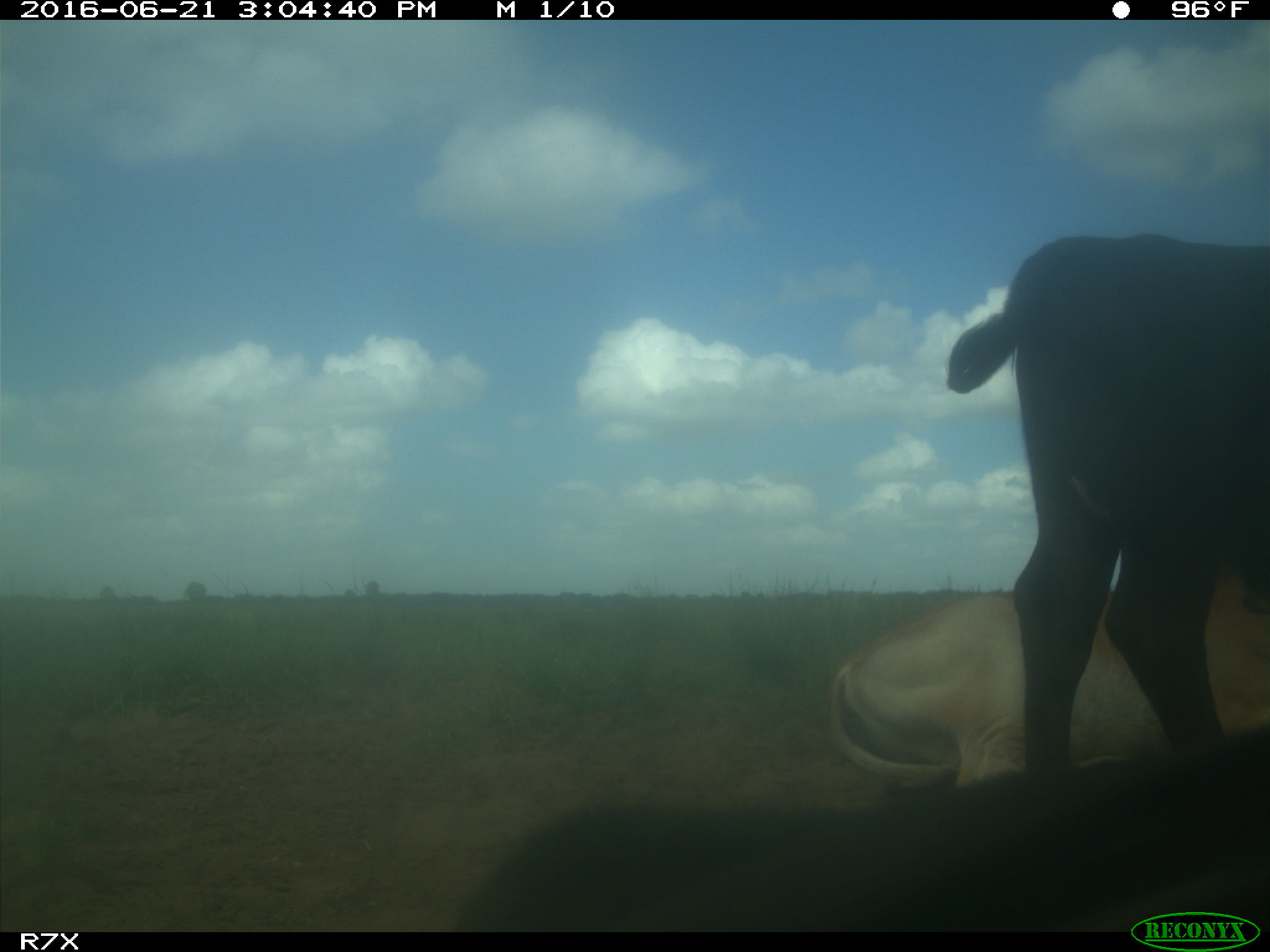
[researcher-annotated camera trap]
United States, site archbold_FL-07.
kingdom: Animalia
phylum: Chordata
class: Mammalia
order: Artiodactyla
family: Bovidae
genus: Bos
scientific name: Bos taurus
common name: domestic cow